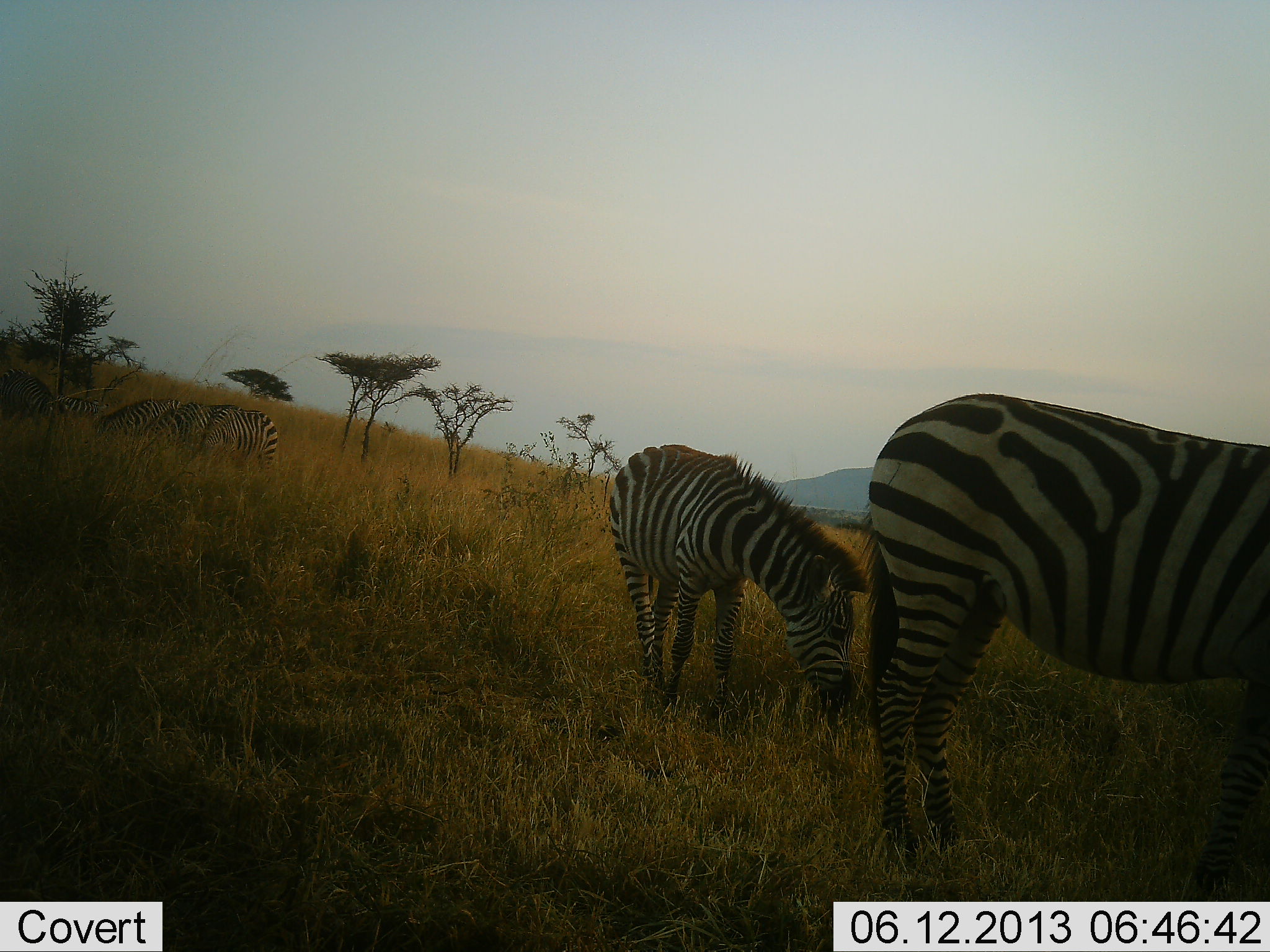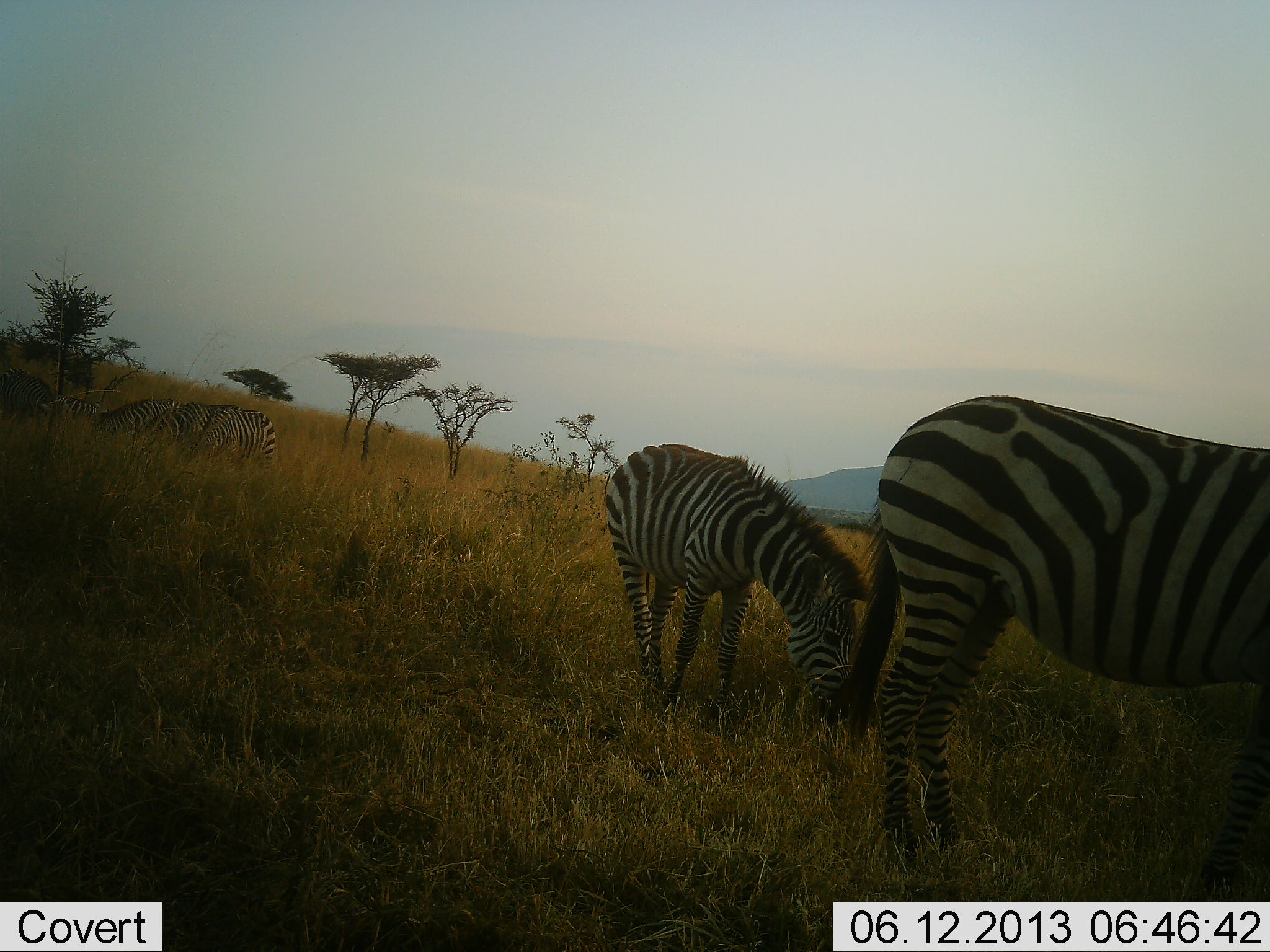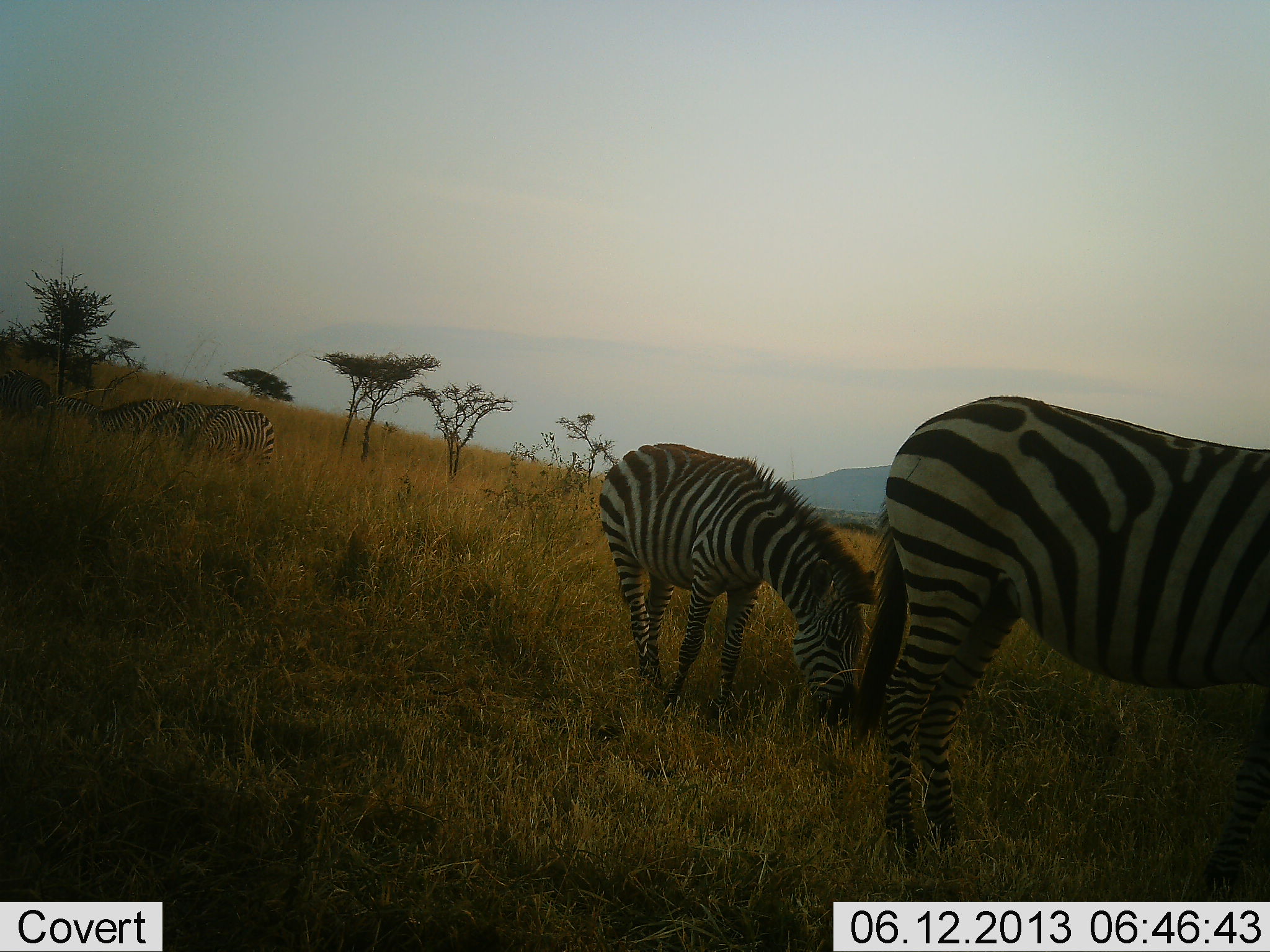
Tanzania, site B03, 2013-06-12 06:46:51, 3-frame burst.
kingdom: Animalia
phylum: Chordata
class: Mammalia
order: Perissodactyla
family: Equidae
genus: Equus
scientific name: Equus quagga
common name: plains zebra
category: zebra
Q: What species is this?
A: Zebra (plains zebra) (Equus quagga).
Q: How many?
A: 6.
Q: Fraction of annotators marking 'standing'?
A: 33%.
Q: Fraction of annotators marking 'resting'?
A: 3%.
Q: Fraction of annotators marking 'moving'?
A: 6%.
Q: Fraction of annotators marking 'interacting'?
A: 0%.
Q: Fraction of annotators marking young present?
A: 8%.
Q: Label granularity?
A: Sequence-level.